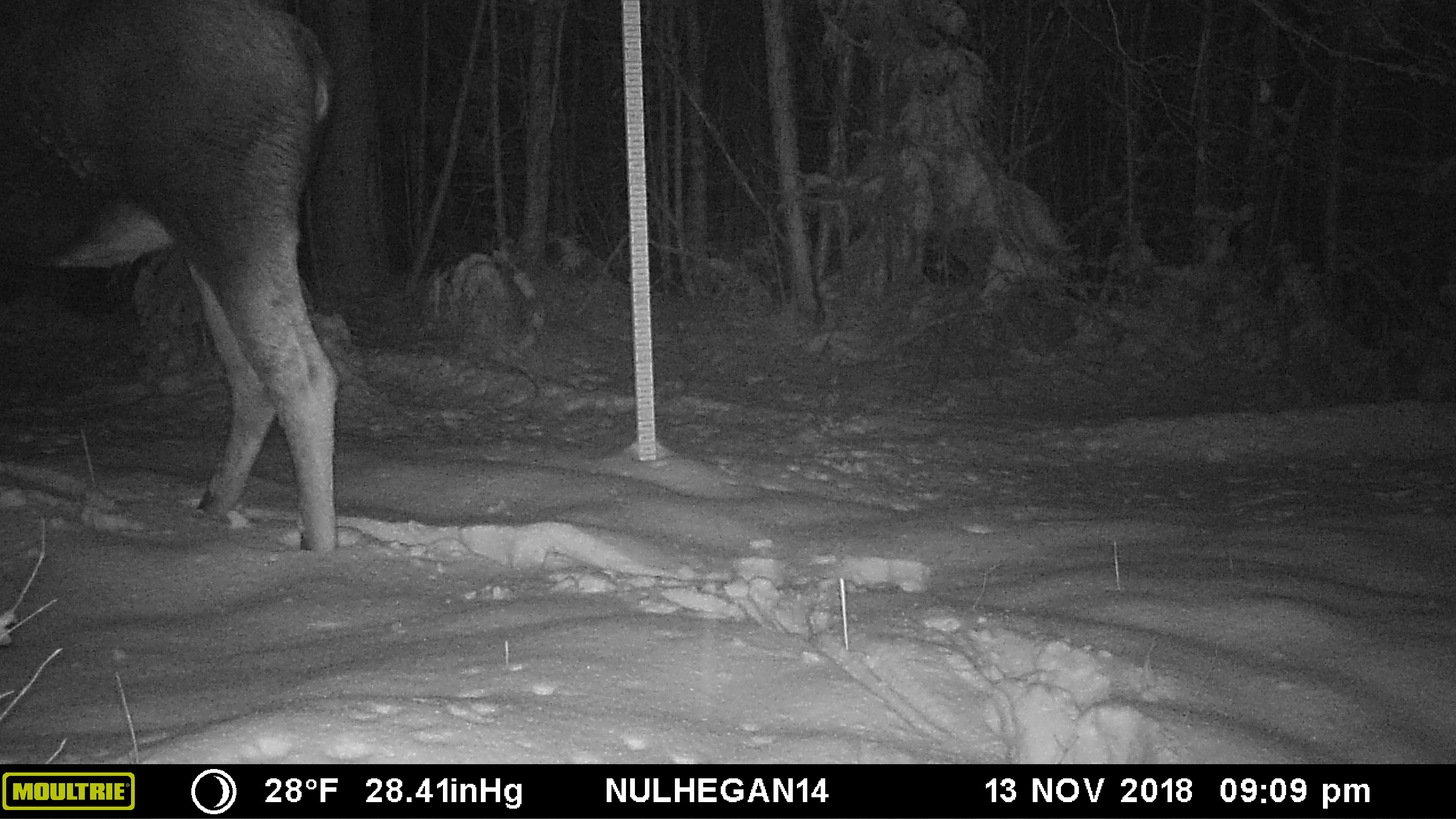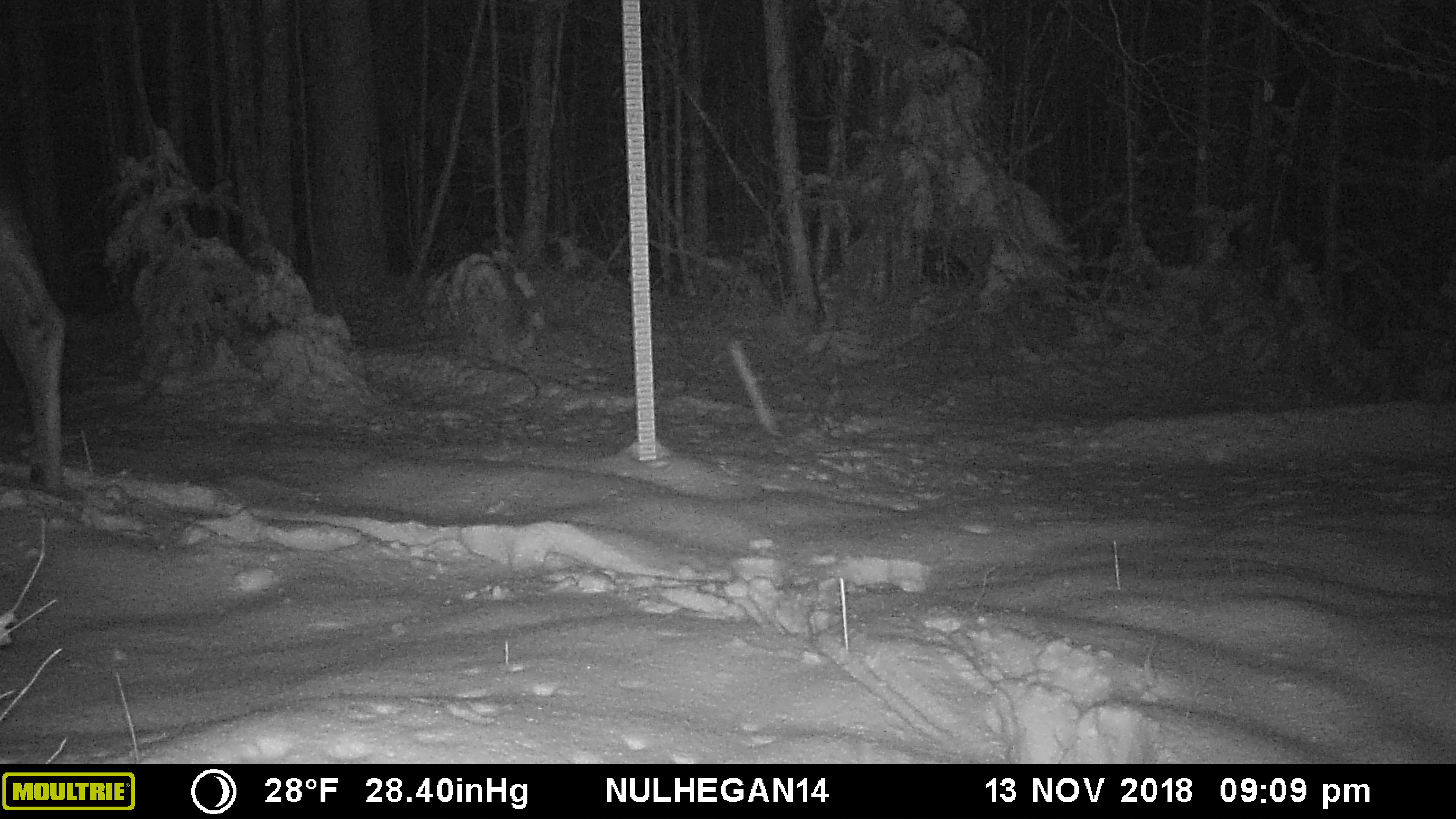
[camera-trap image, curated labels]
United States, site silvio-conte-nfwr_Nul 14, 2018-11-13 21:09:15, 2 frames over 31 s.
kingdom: Animalia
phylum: Chordata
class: Mammalia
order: Artiodactyla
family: Cervidae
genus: Alces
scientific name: Alces alces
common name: moose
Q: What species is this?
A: Moose (Alces alces).